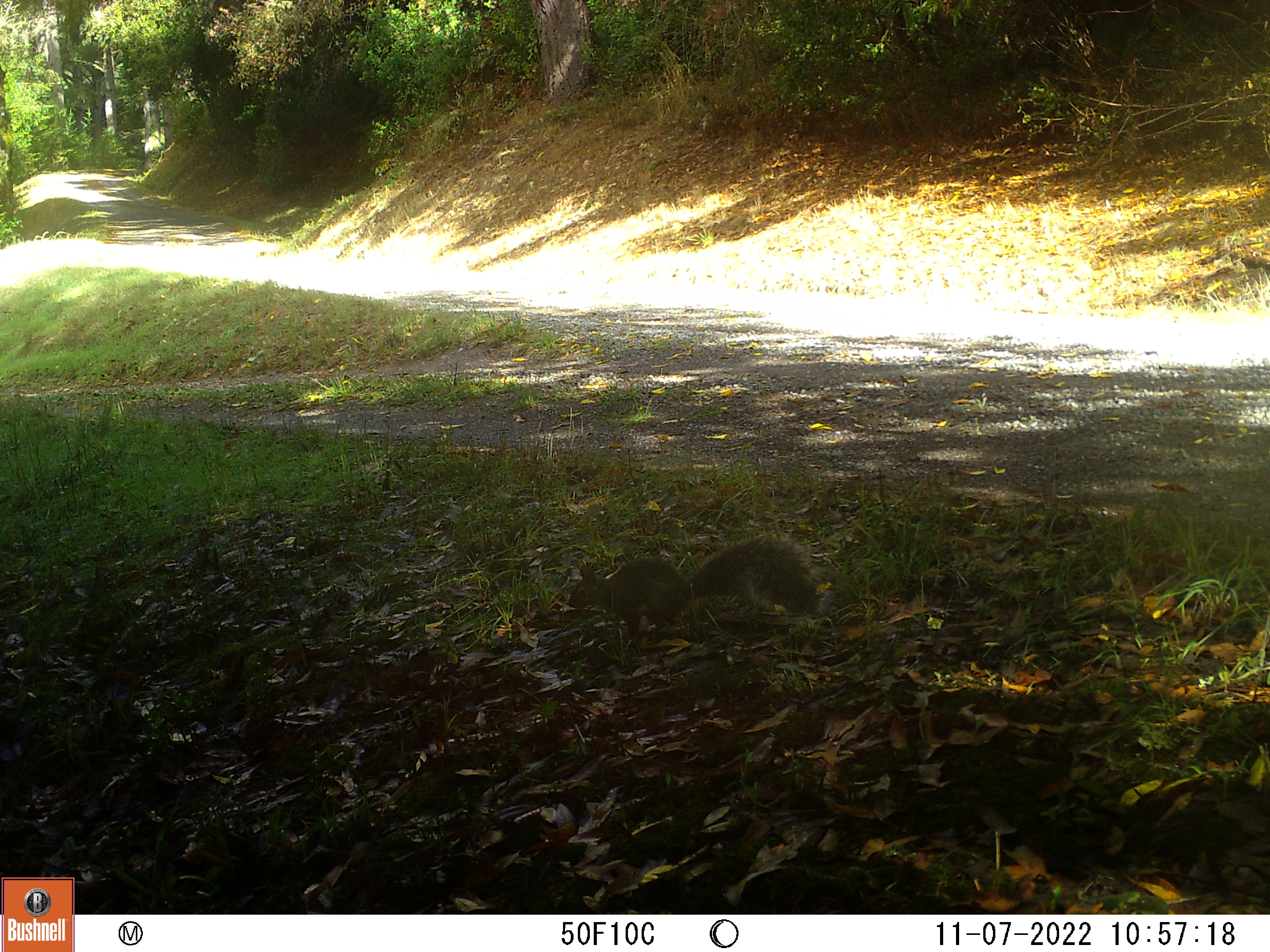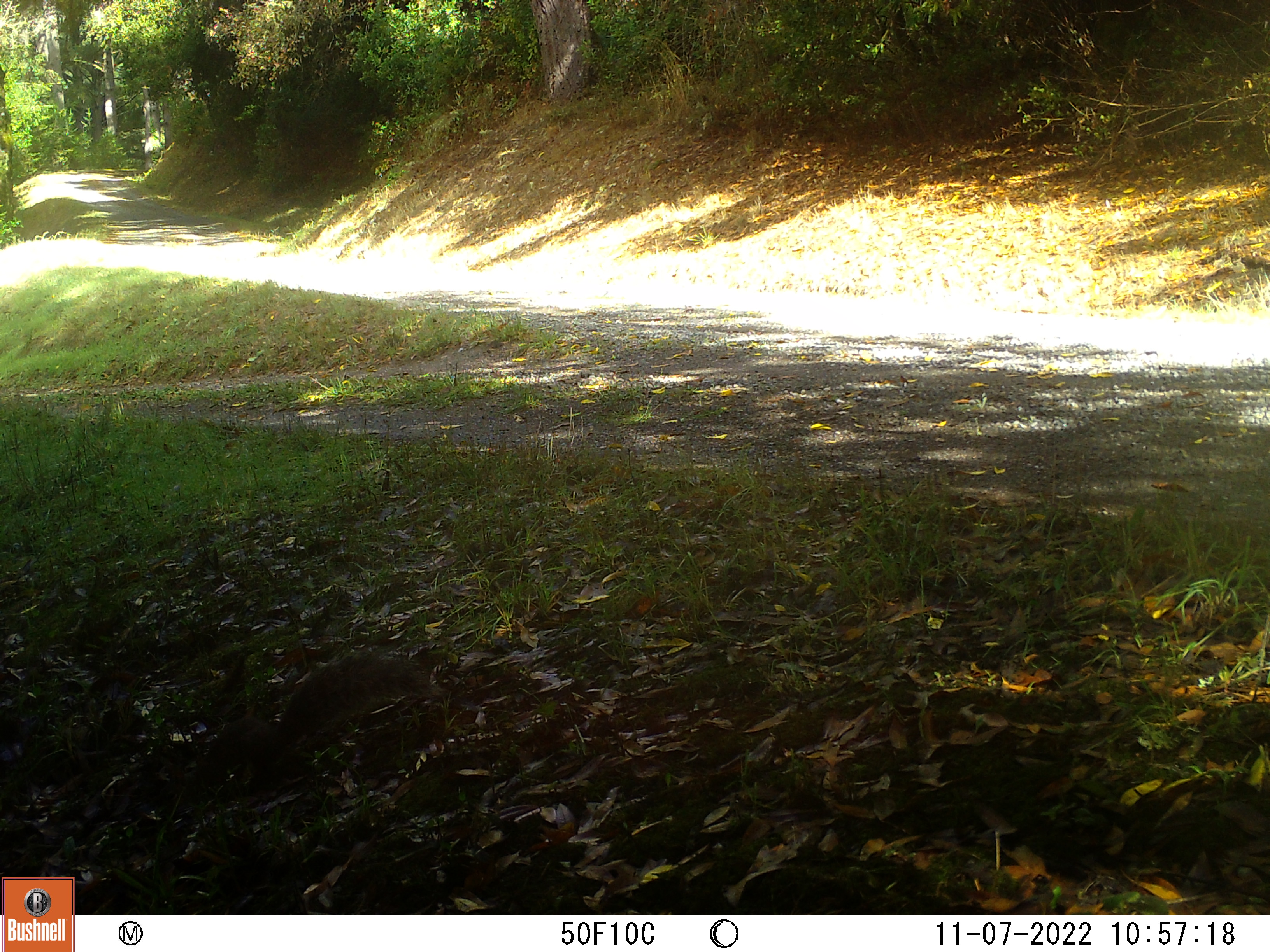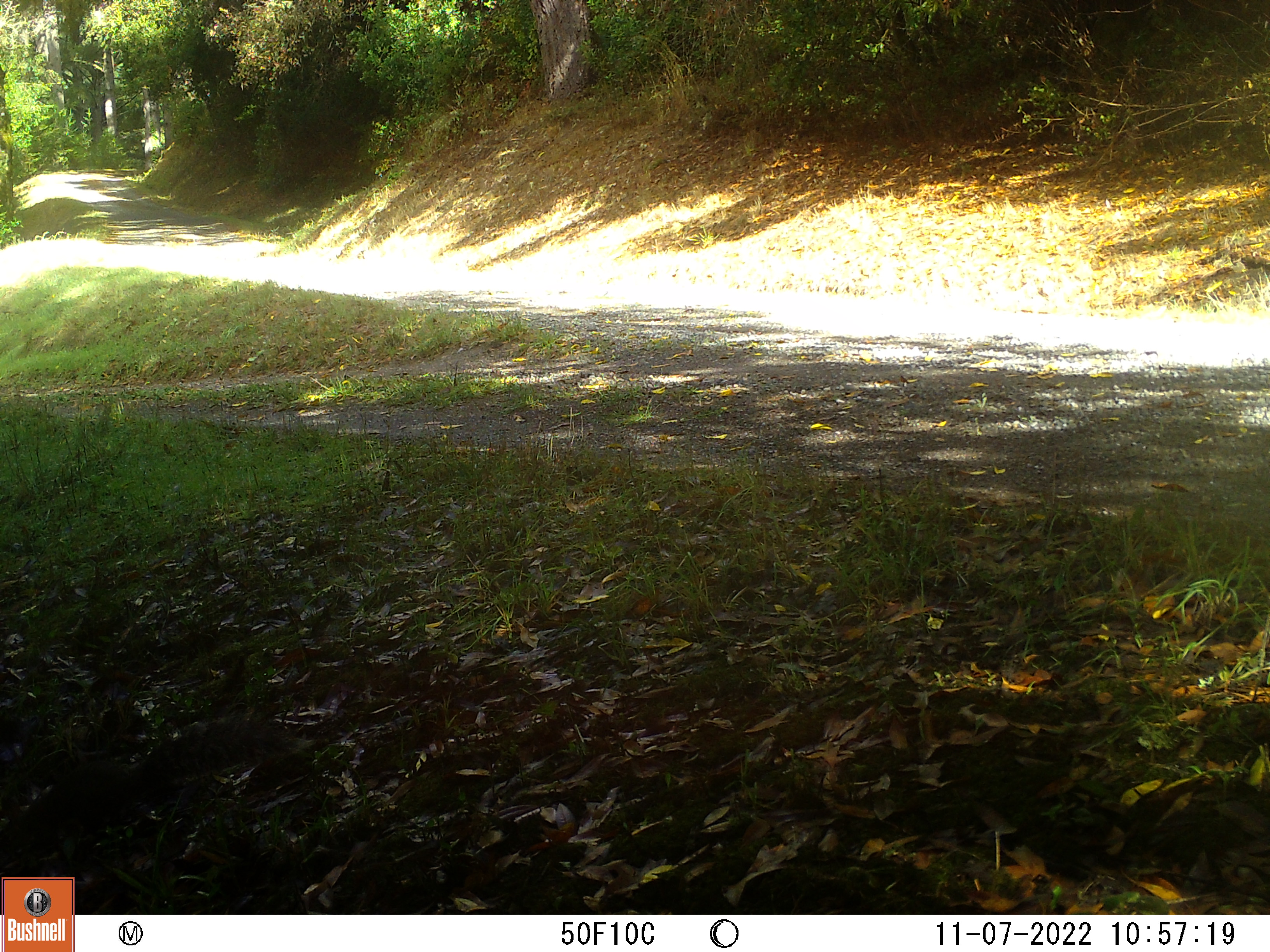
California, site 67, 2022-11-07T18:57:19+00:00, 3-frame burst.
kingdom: Animalia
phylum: Chordata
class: Mammalia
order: Rodentia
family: Sciuridae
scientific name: Sciuridae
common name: squirrel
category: unknown squirrel